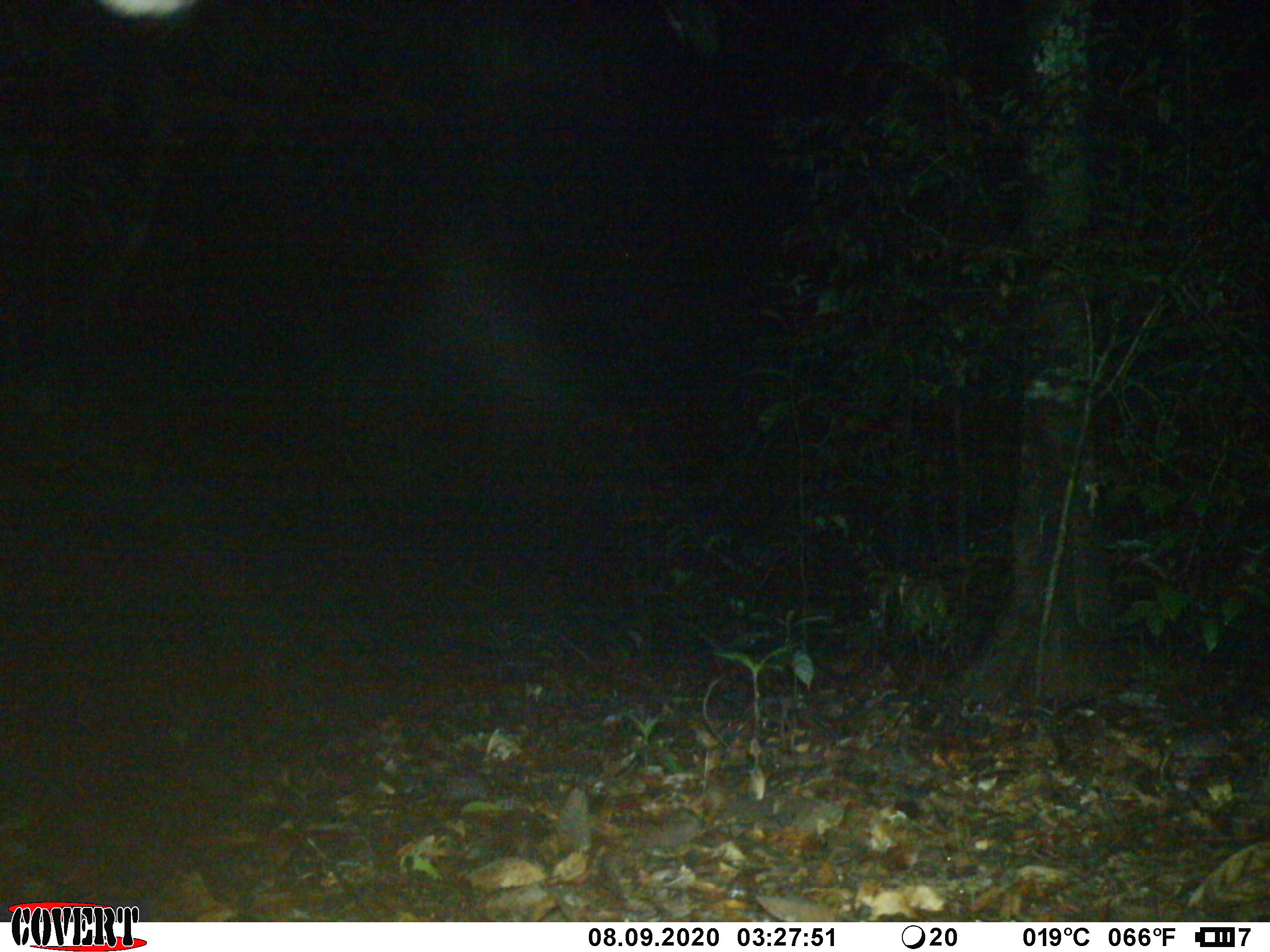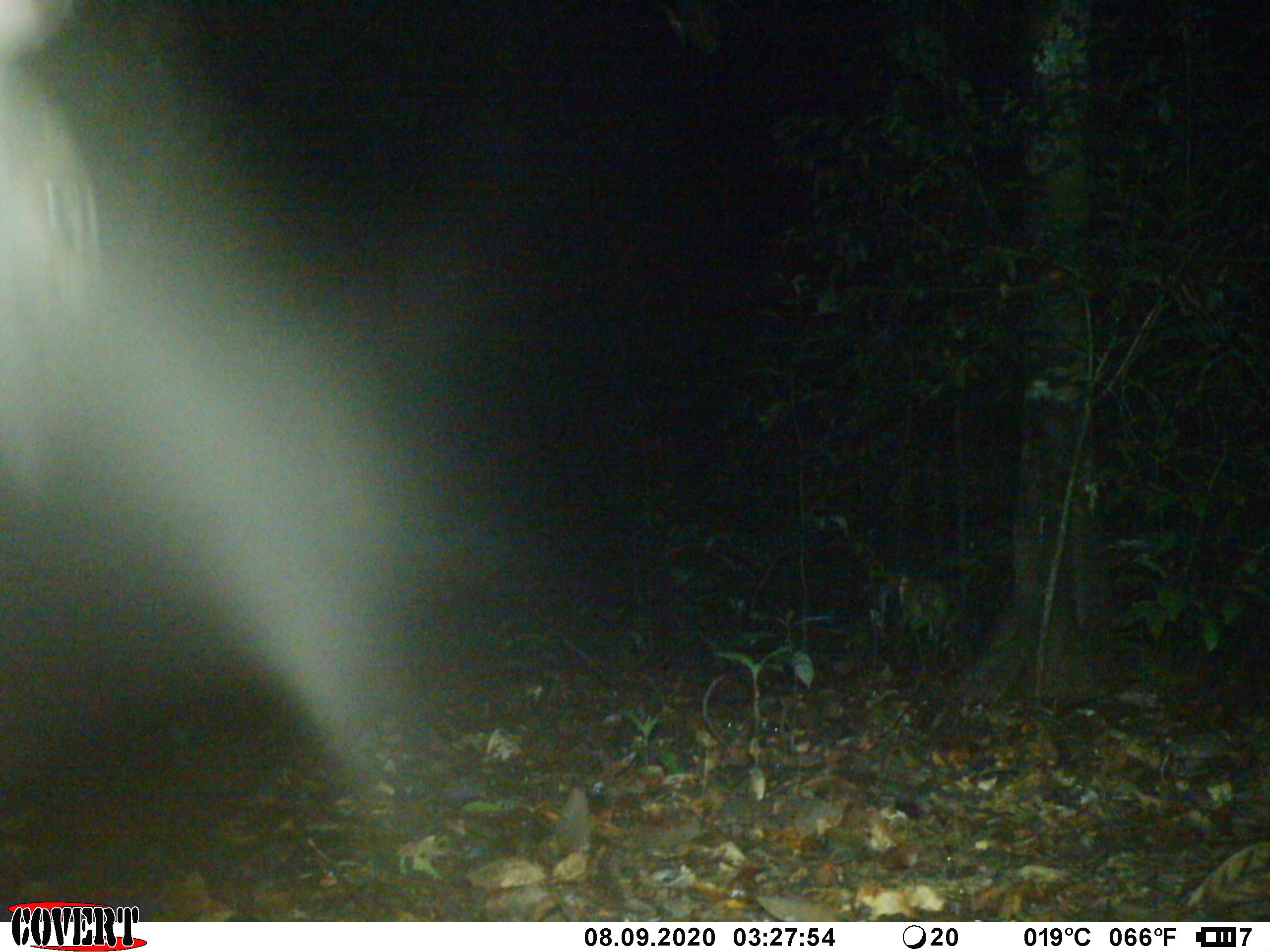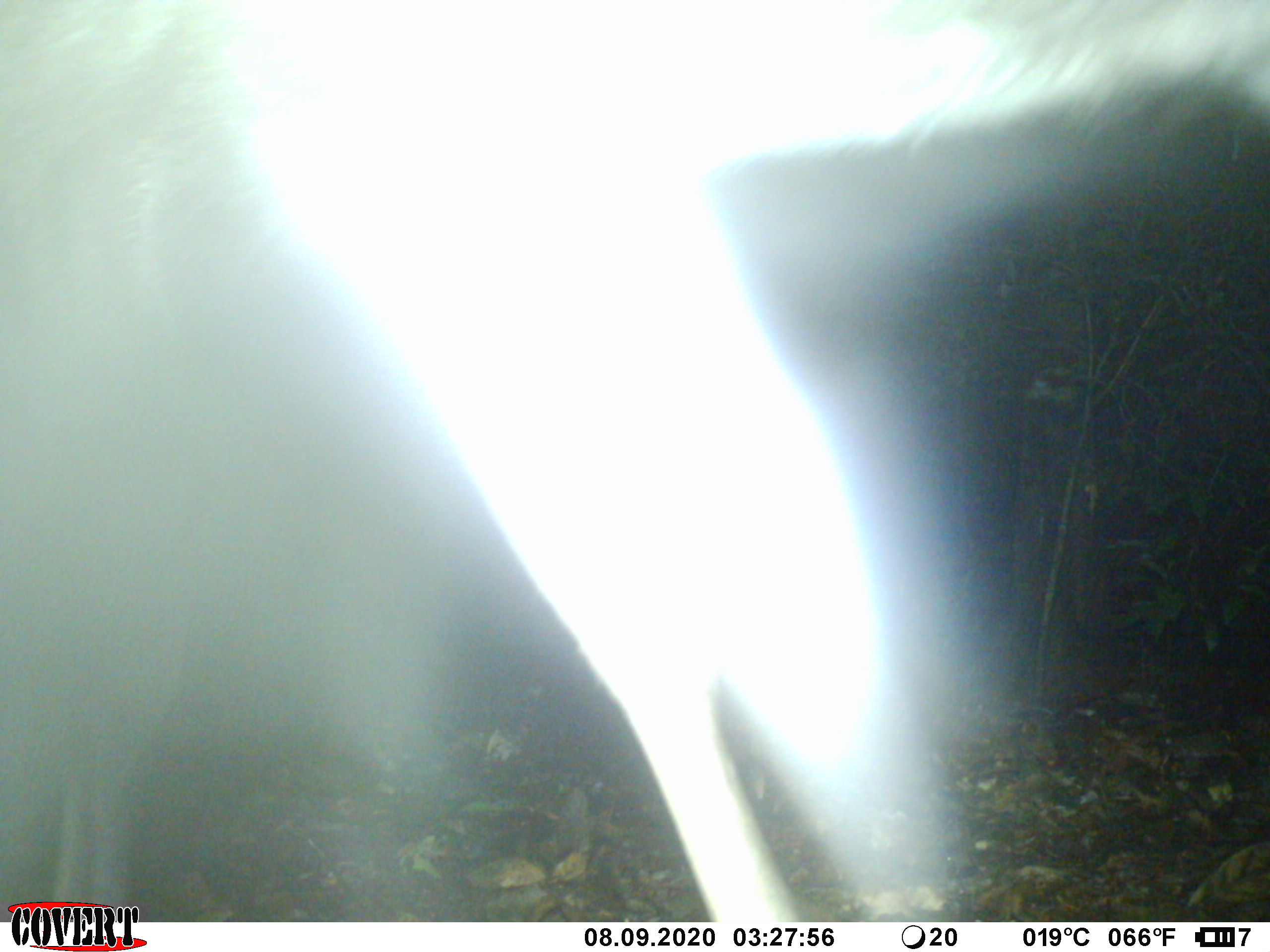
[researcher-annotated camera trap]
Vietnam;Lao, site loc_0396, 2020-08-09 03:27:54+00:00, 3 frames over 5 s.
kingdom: Animalia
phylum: Chordata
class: Mammalia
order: Artiodactyla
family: Cervidae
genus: Rusa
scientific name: Rusa unicolor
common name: sambar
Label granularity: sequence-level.